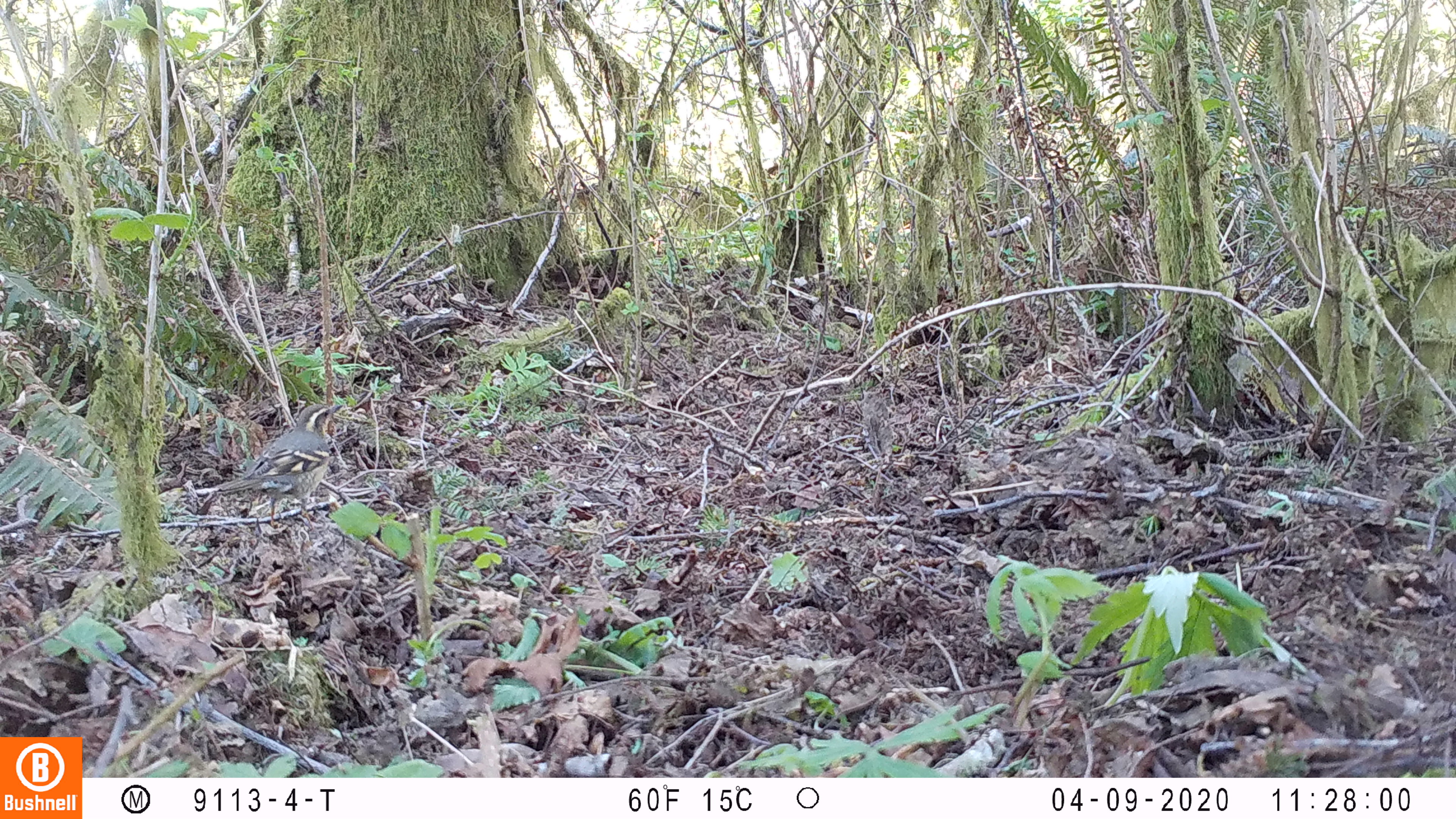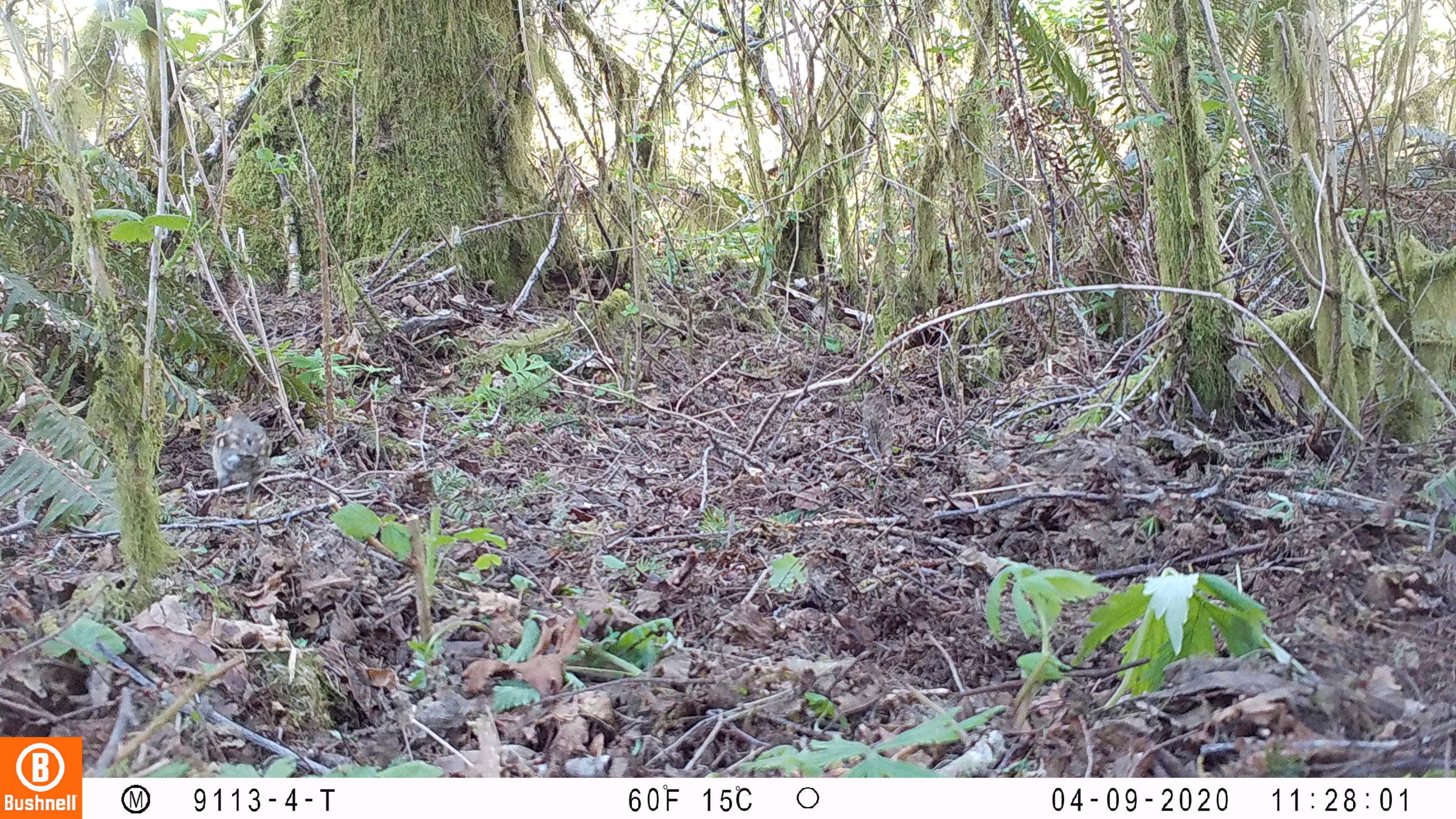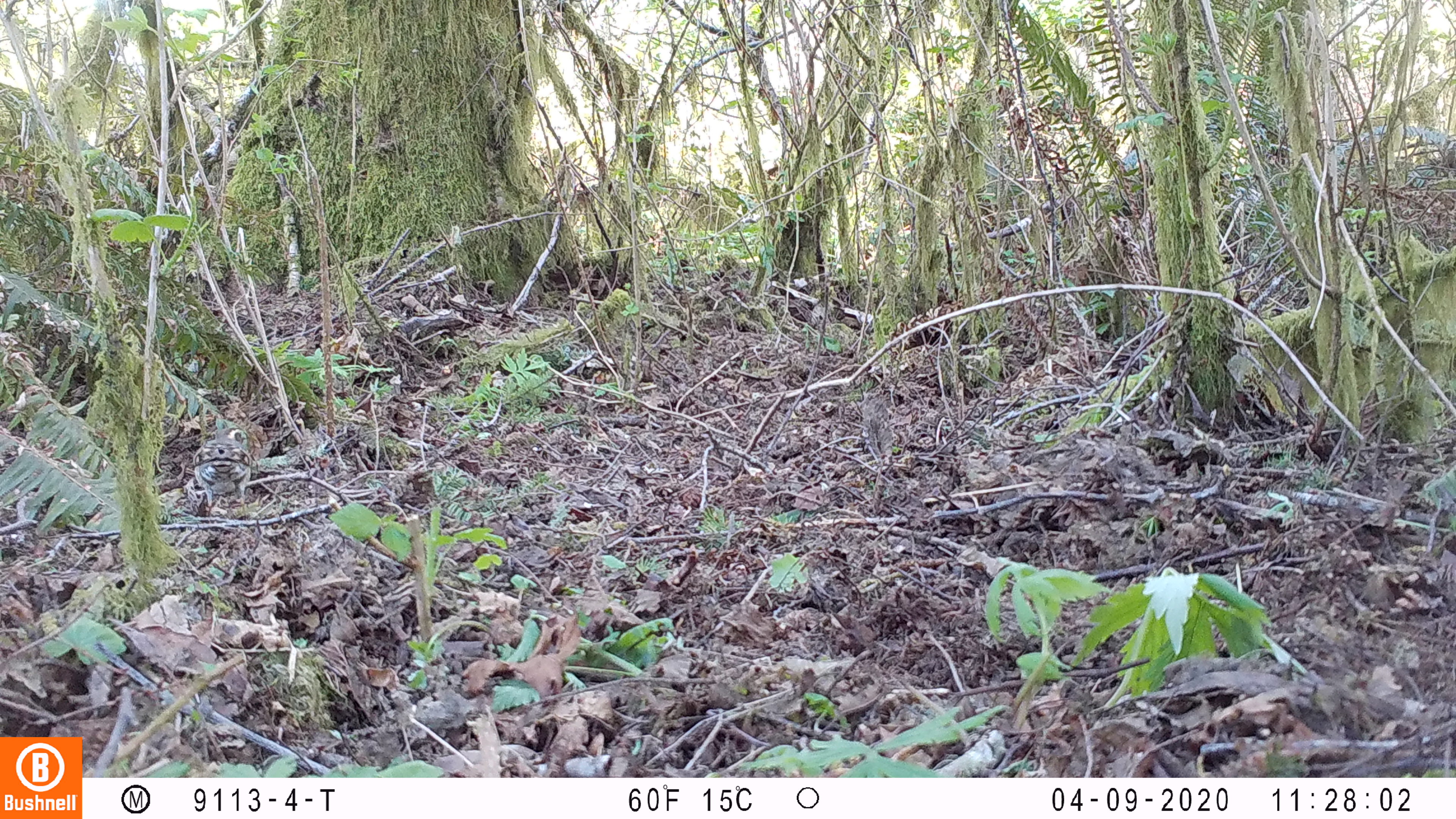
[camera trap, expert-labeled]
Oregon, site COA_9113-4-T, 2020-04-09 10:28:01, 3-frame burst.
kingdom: Animalia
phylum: Chordata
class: Aves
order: Passeriformes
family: Turdidae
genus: Ixoreus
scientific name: Ixoreus naevius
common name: varied thrush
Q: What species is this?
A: Varied thrush (Ixoreus naevius).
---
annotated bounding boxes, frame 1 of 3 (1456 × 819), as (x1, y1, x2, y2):
varied thrush: (209, 396, 344, 527)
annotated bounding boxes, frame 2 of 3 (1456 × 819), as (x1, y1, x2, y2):
varied thrush: (200, 401, 273, 527)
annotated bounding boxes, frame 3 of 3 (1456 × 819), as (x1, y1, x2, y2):
varied thrush: (188, 412, 251, 522)